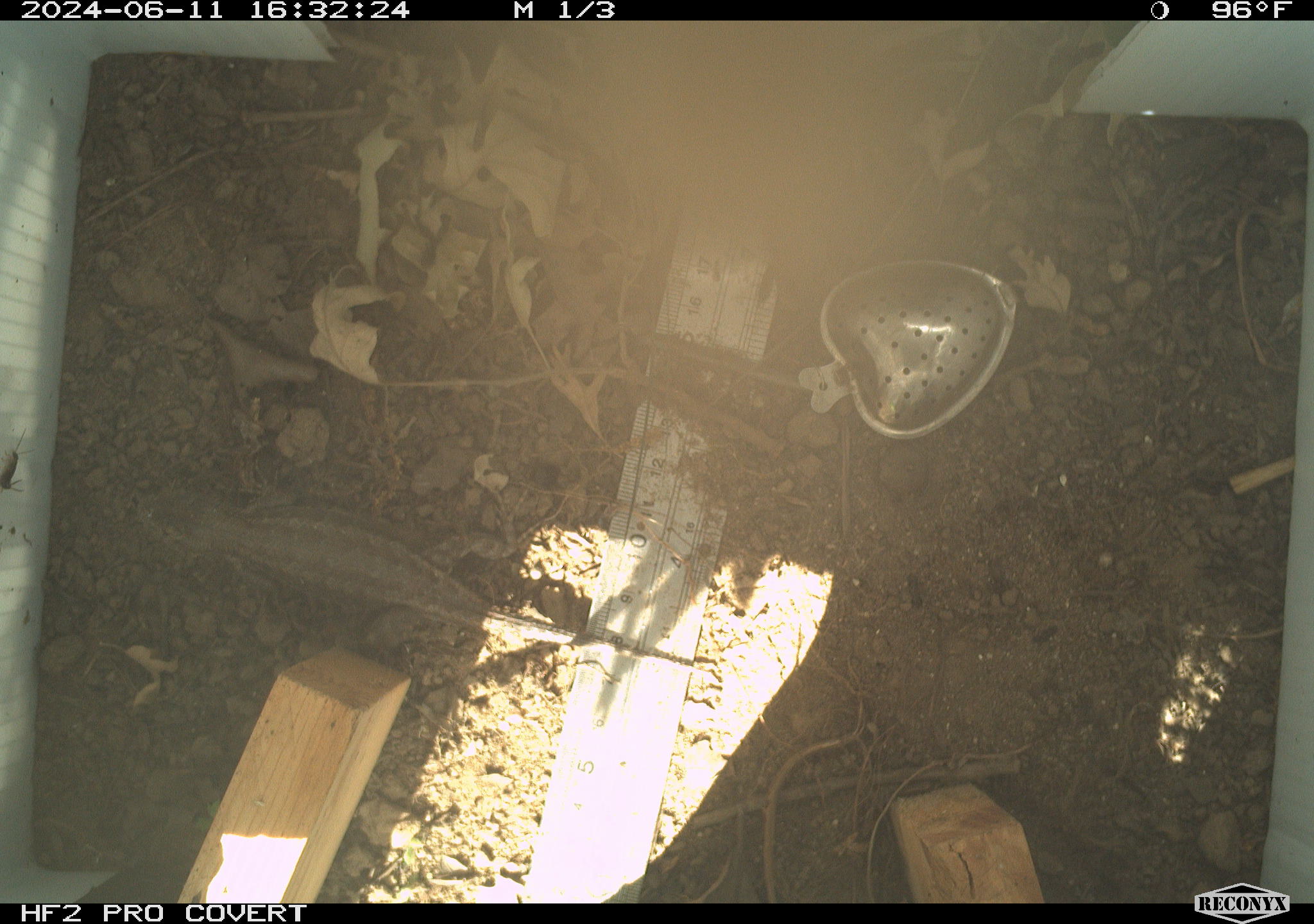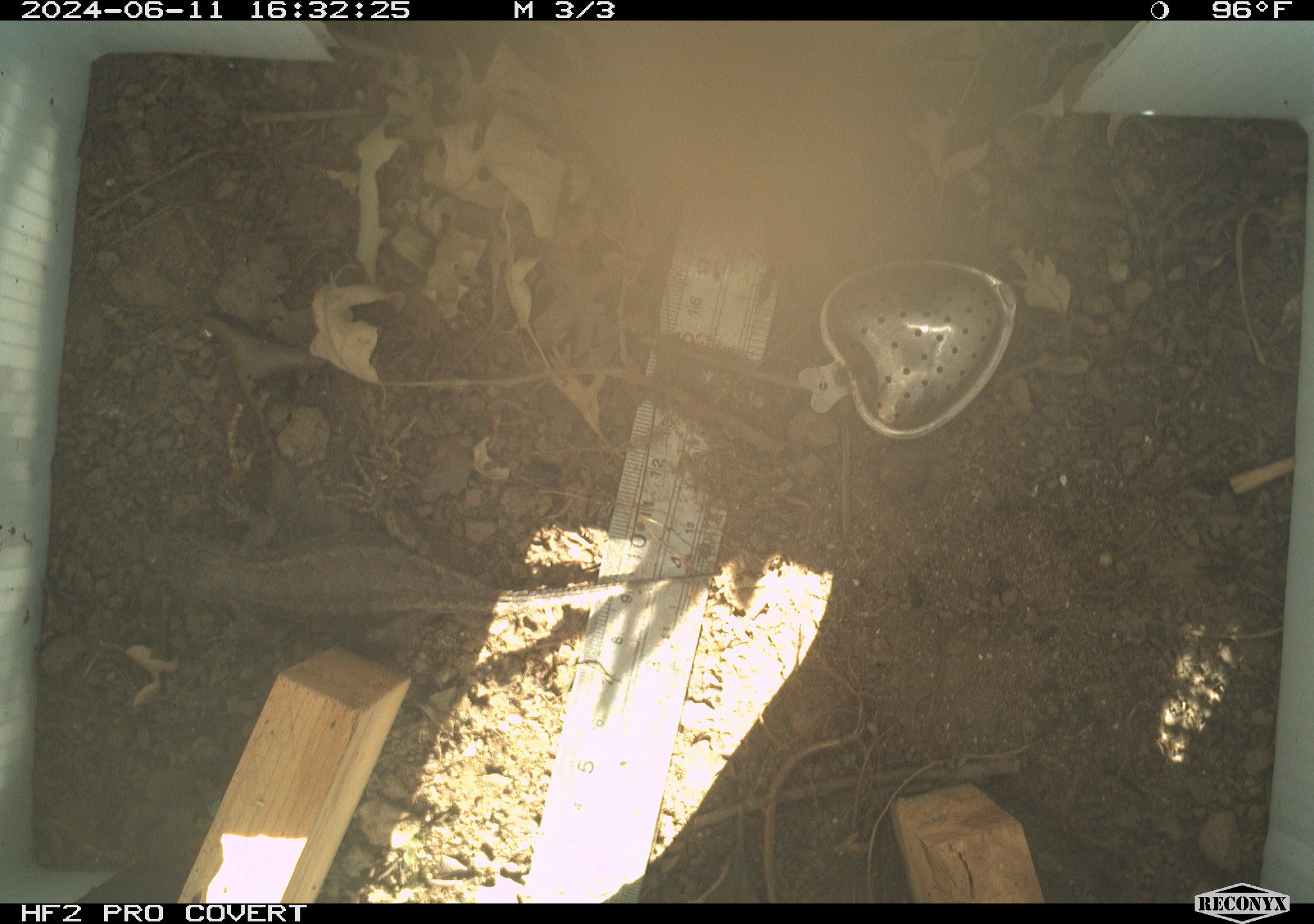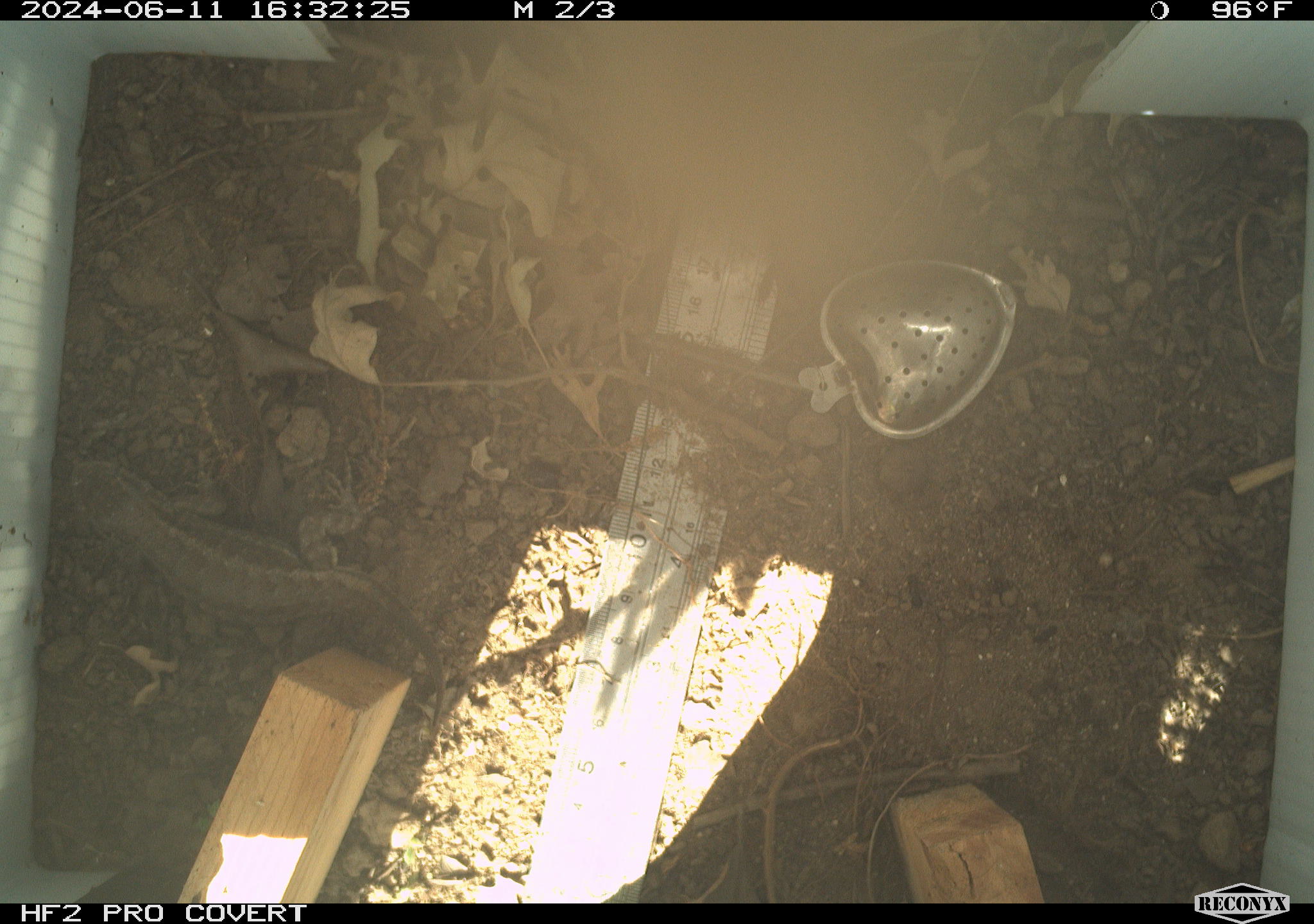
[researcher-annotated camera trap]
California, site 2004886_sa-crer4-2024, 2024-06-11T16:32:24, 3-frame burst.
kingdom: Animalia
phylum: Chordata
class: Reptilia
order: Squamata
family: Phrynosomatidae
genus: Sceloporus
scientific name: Sceloporus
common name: spiny lizards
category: sceloporus species